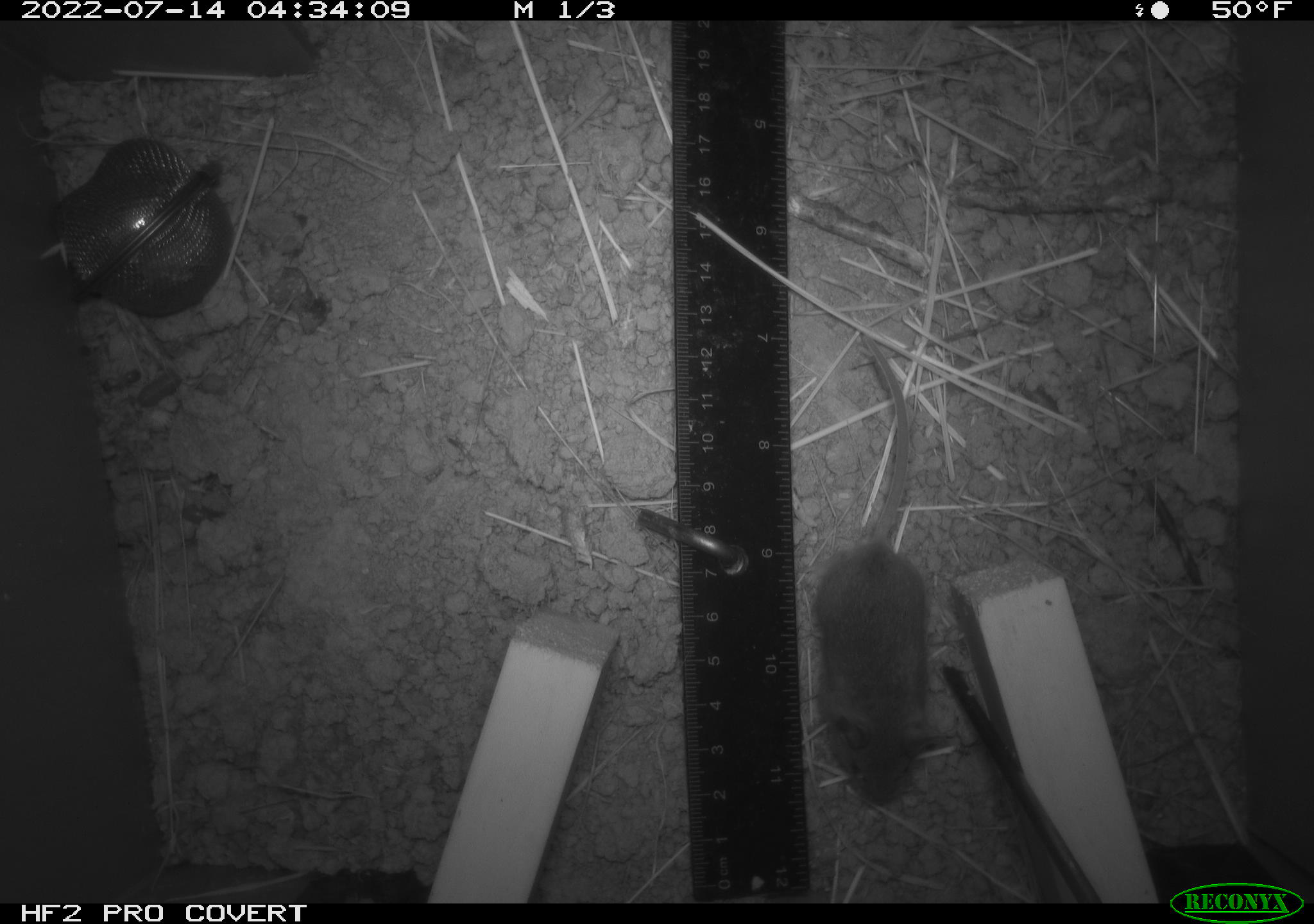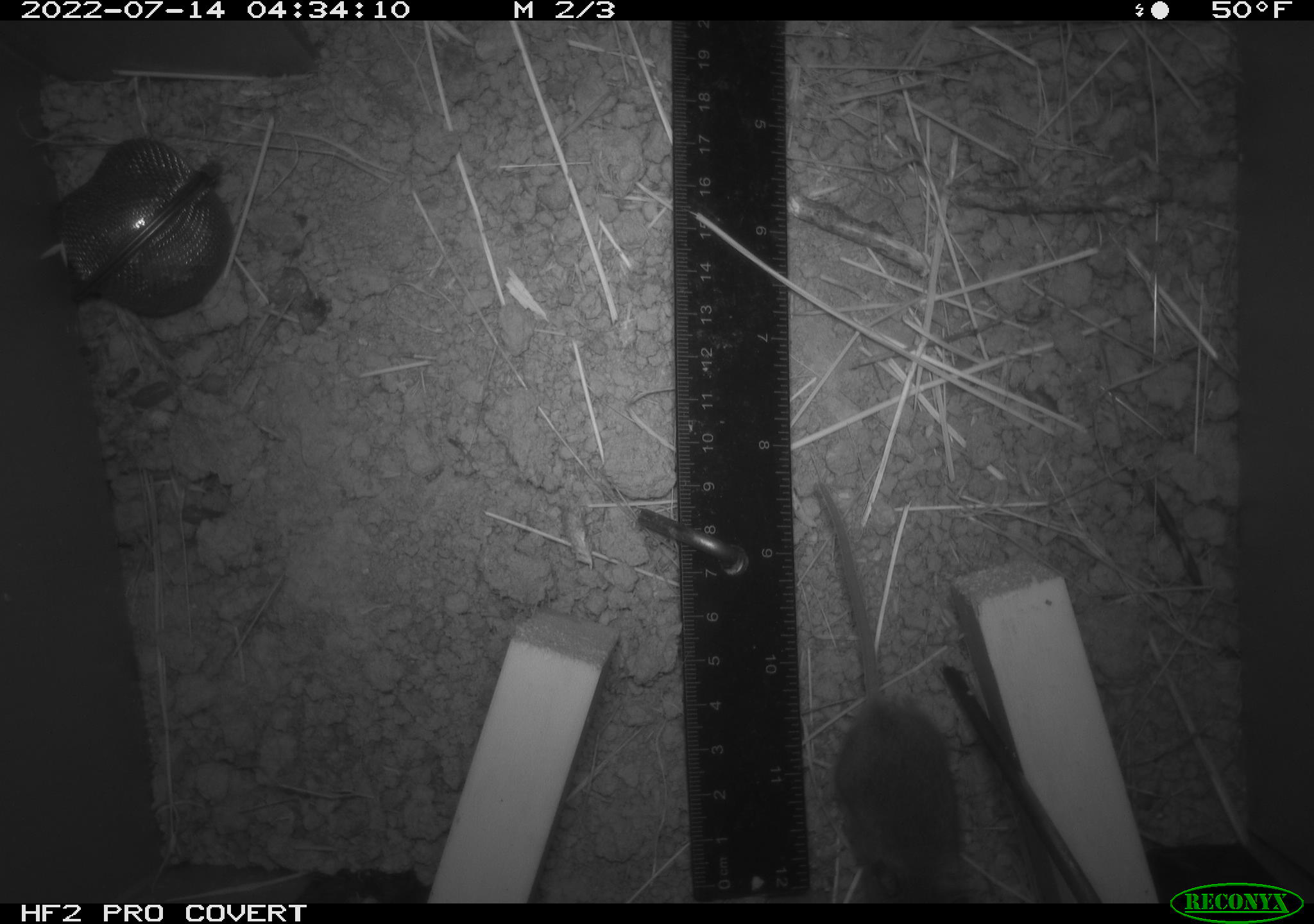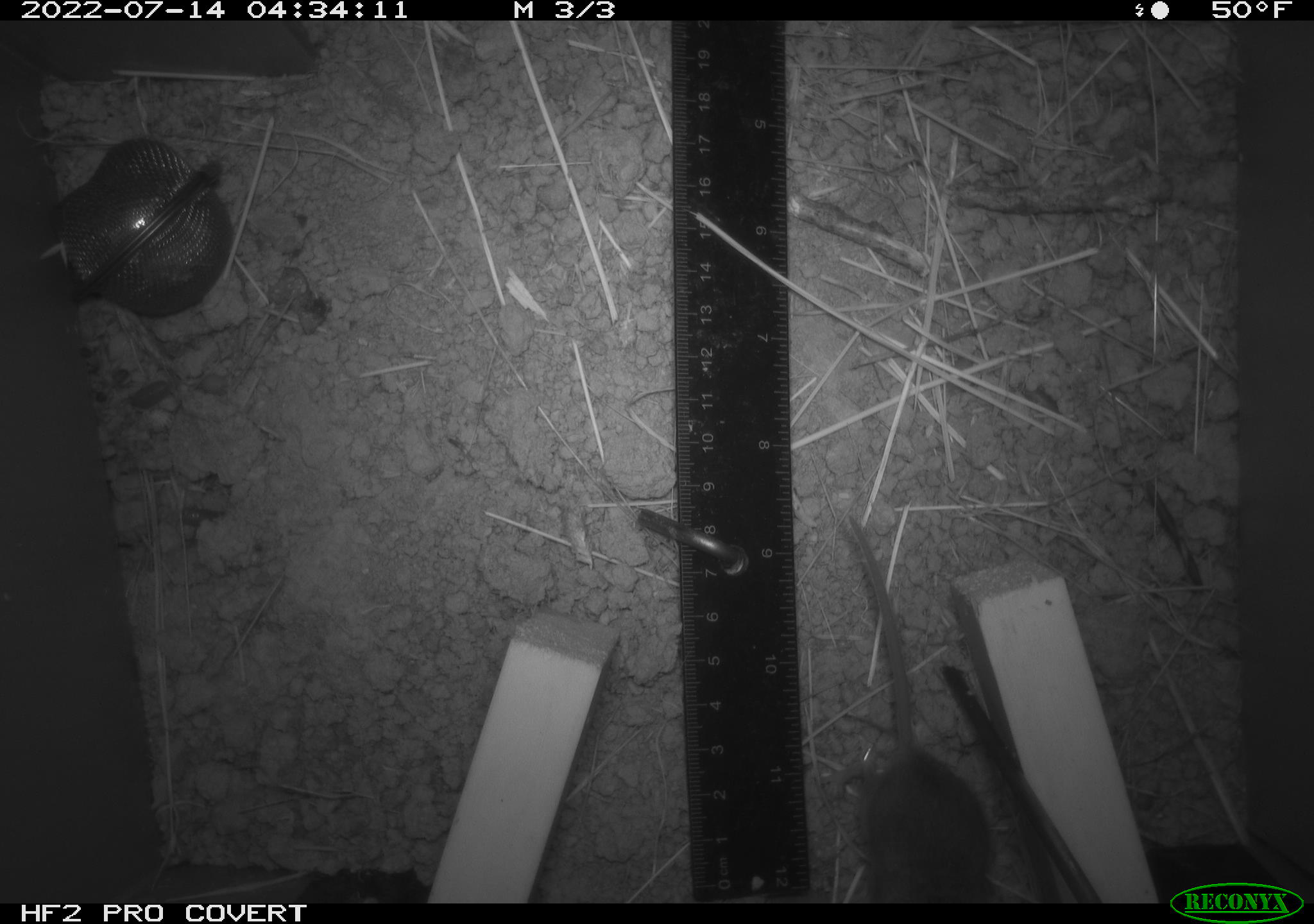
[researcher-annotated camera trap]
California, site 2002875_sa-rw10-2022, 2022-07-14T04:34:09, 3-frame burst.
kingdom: Animalia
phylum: Chordata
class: Mammalia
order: Rodentia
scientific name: Rodentia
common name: mouse species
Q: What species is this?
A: Mouse species (Rodentia).